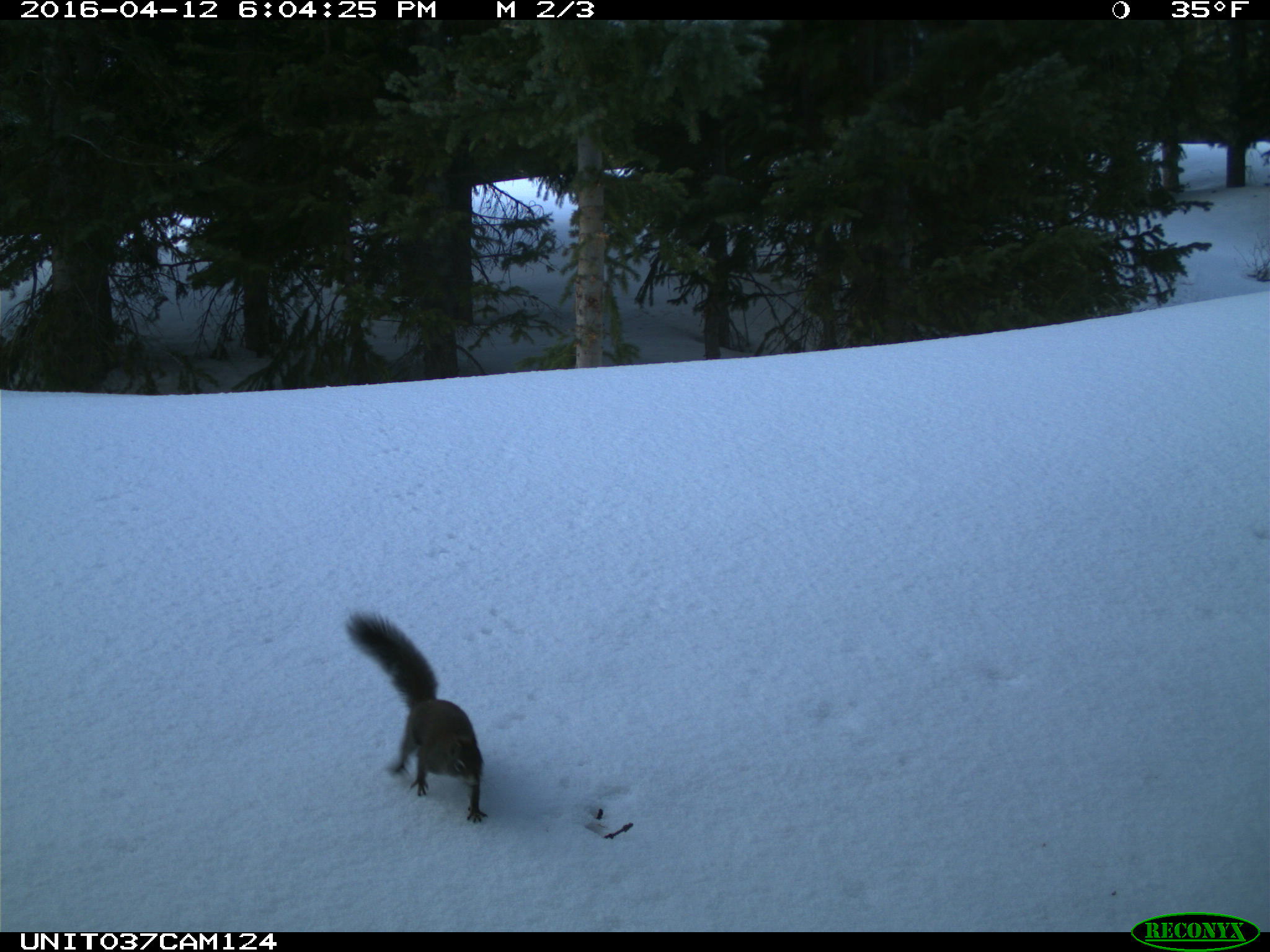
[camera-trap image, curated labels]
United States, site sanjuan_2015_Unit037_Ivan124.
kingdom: Animalia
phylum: Chordata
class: Mammalia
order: Rodentia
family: Sciuridae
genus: Tamiasciurus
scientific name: Tamiasciurus hudsonicus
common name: american red squirrel